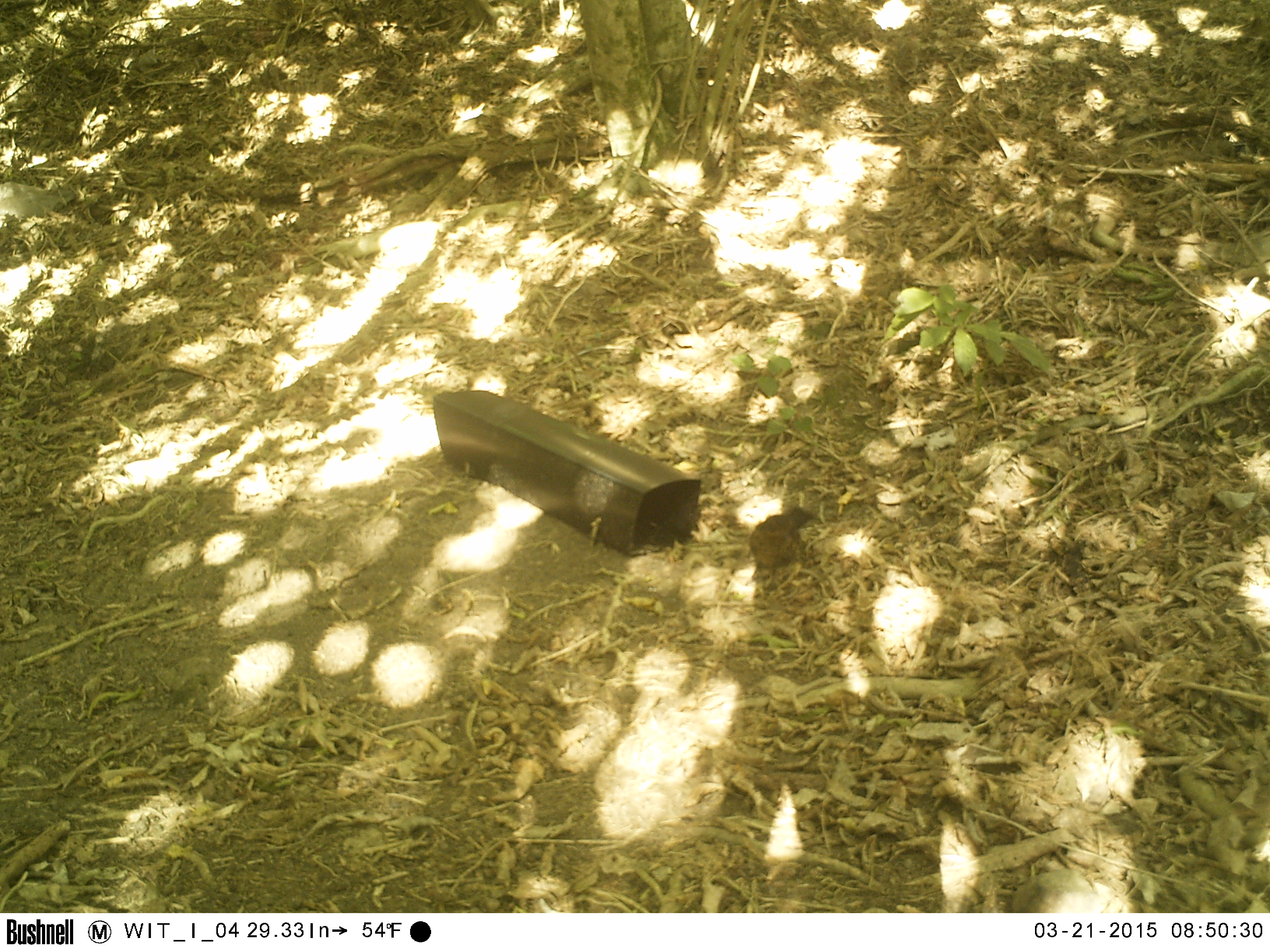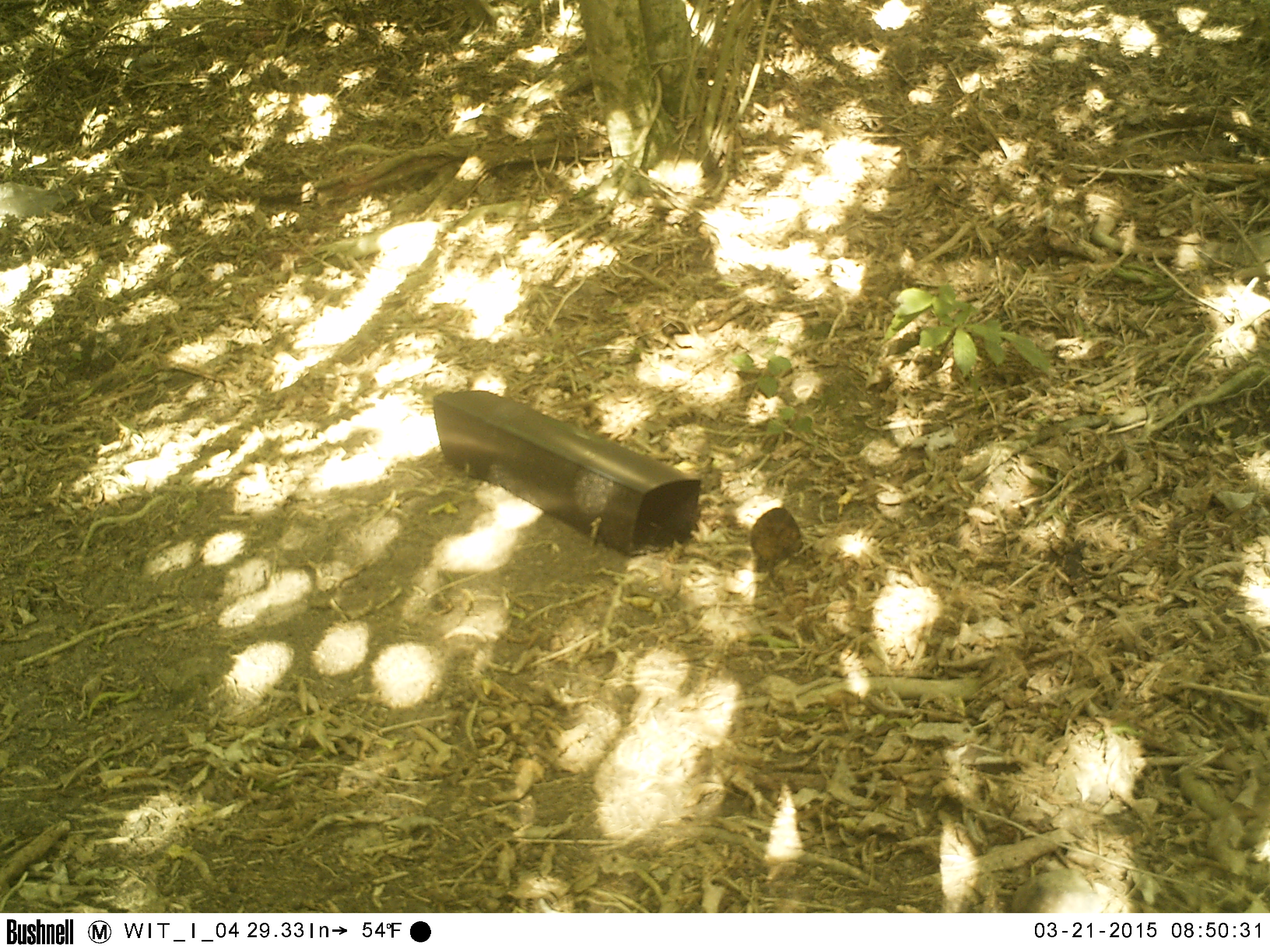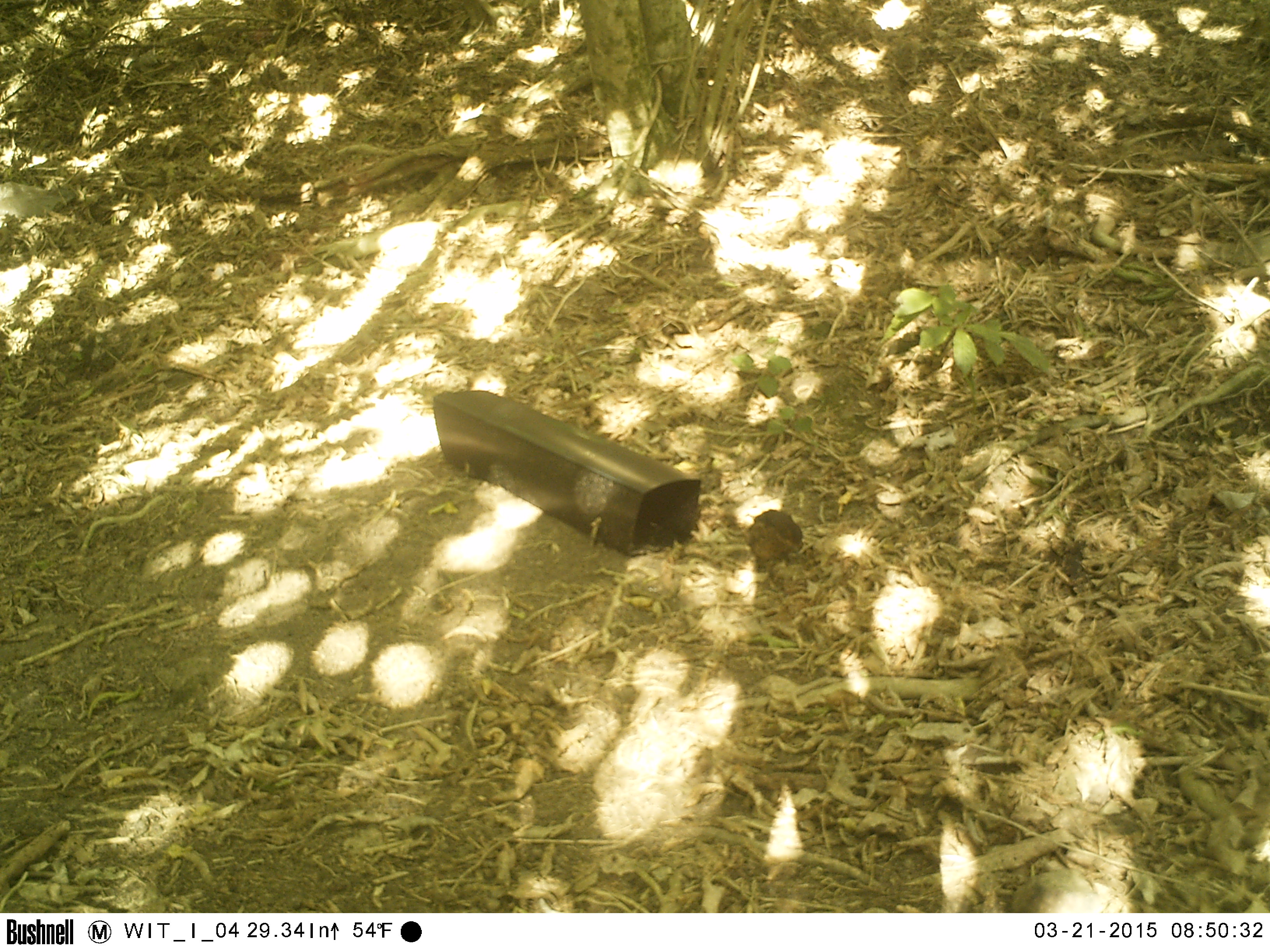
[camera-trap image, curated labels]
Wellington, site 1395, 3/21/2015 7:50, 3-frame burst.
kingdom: Animalia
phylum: Chordata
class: Aves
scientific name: Aves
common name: bird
Bird (Aves).